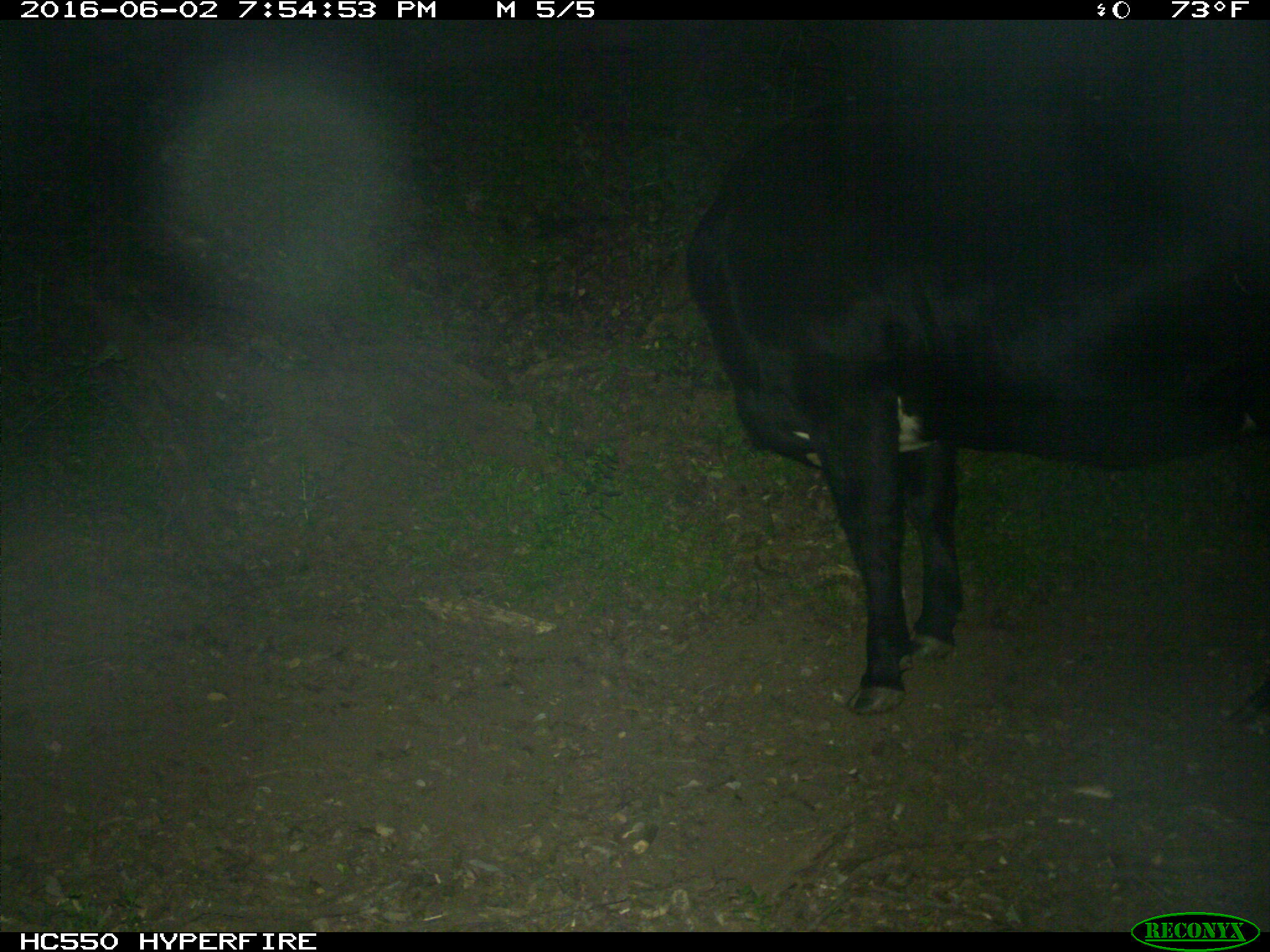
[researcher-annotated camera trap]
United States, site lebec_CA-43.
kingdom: Animalia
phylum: Chordata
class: Mammalia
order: Artiodactyla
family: Bovidae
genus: Bos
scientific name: Bos taurus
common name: domestic cow